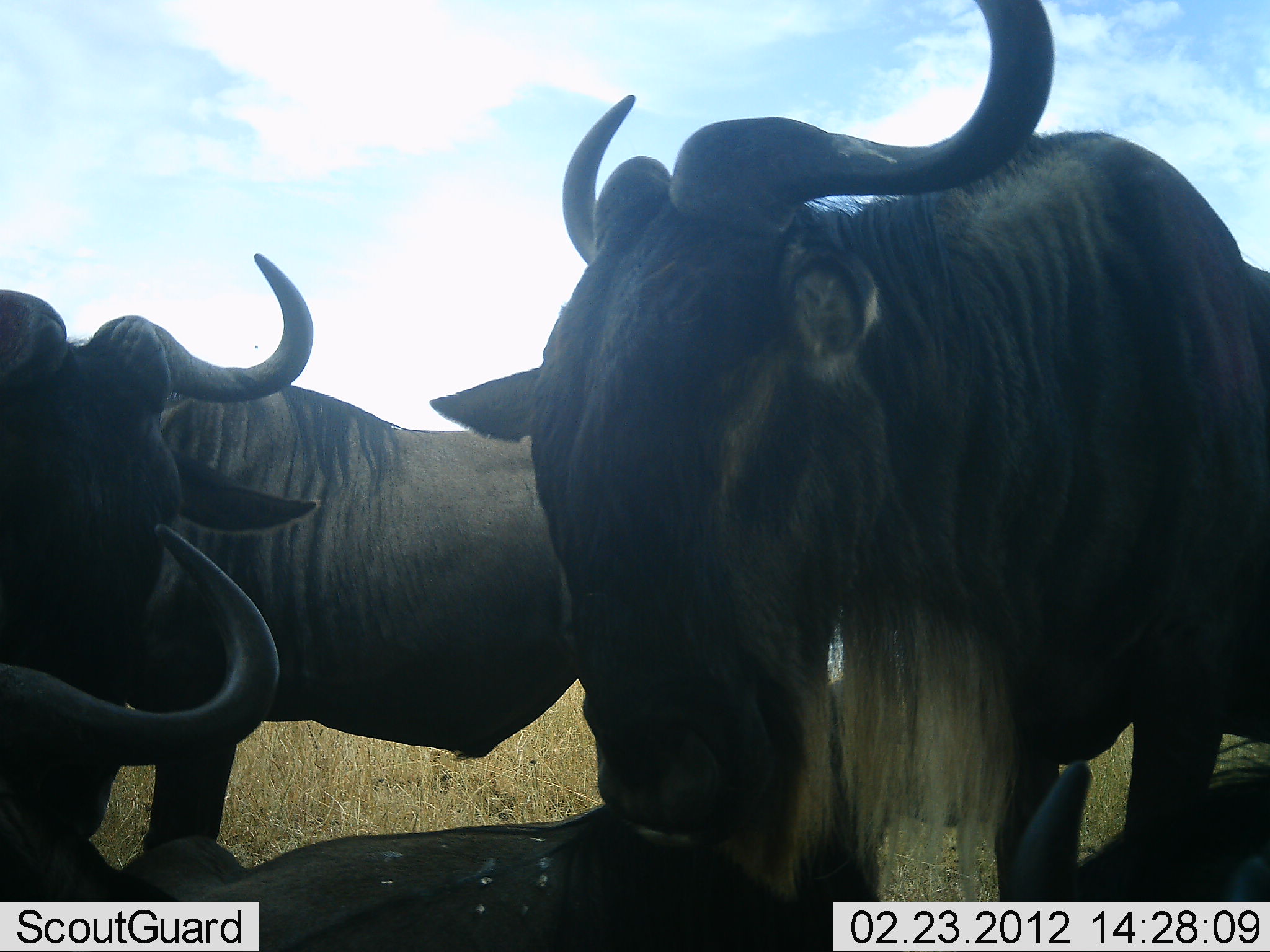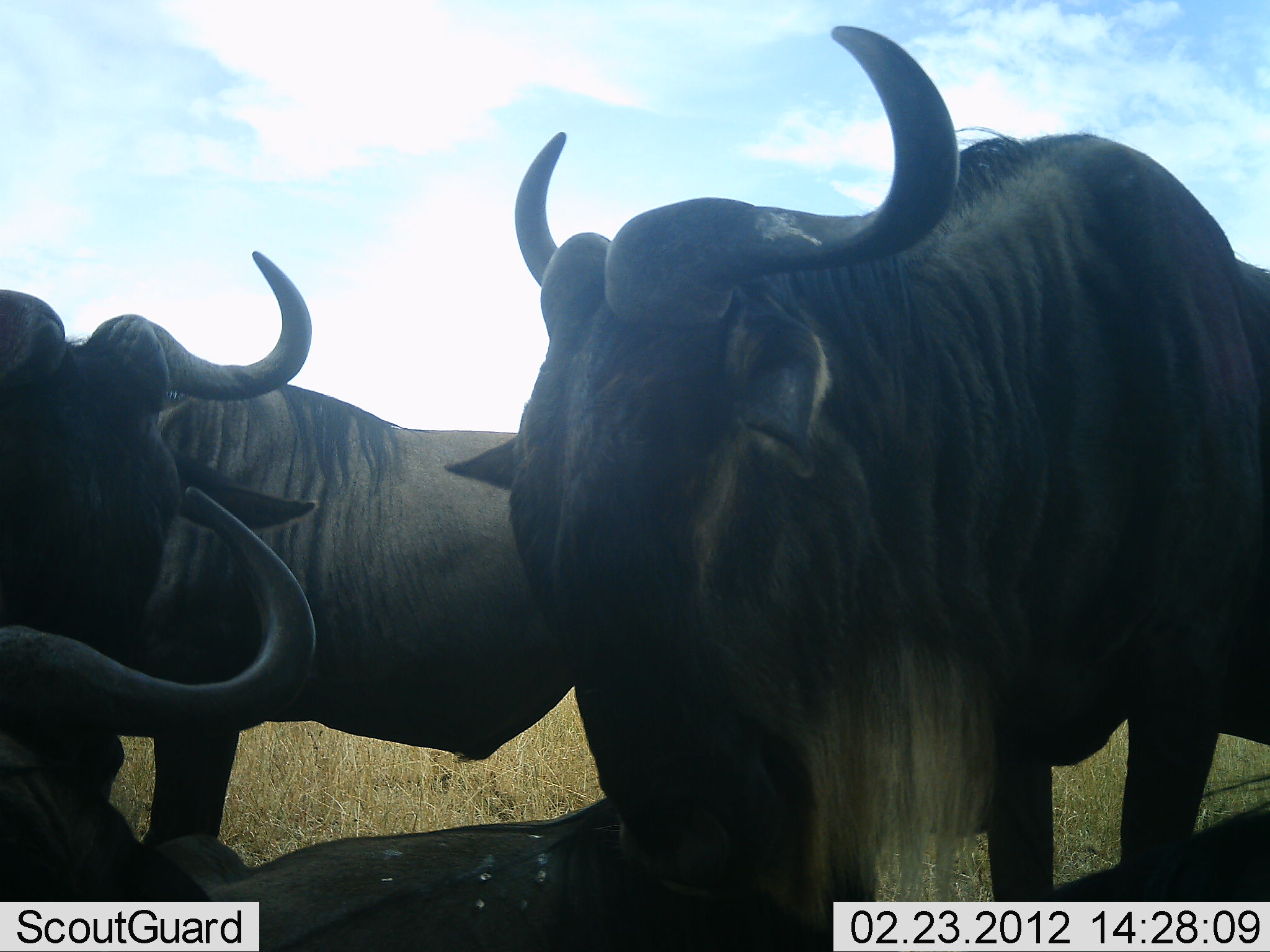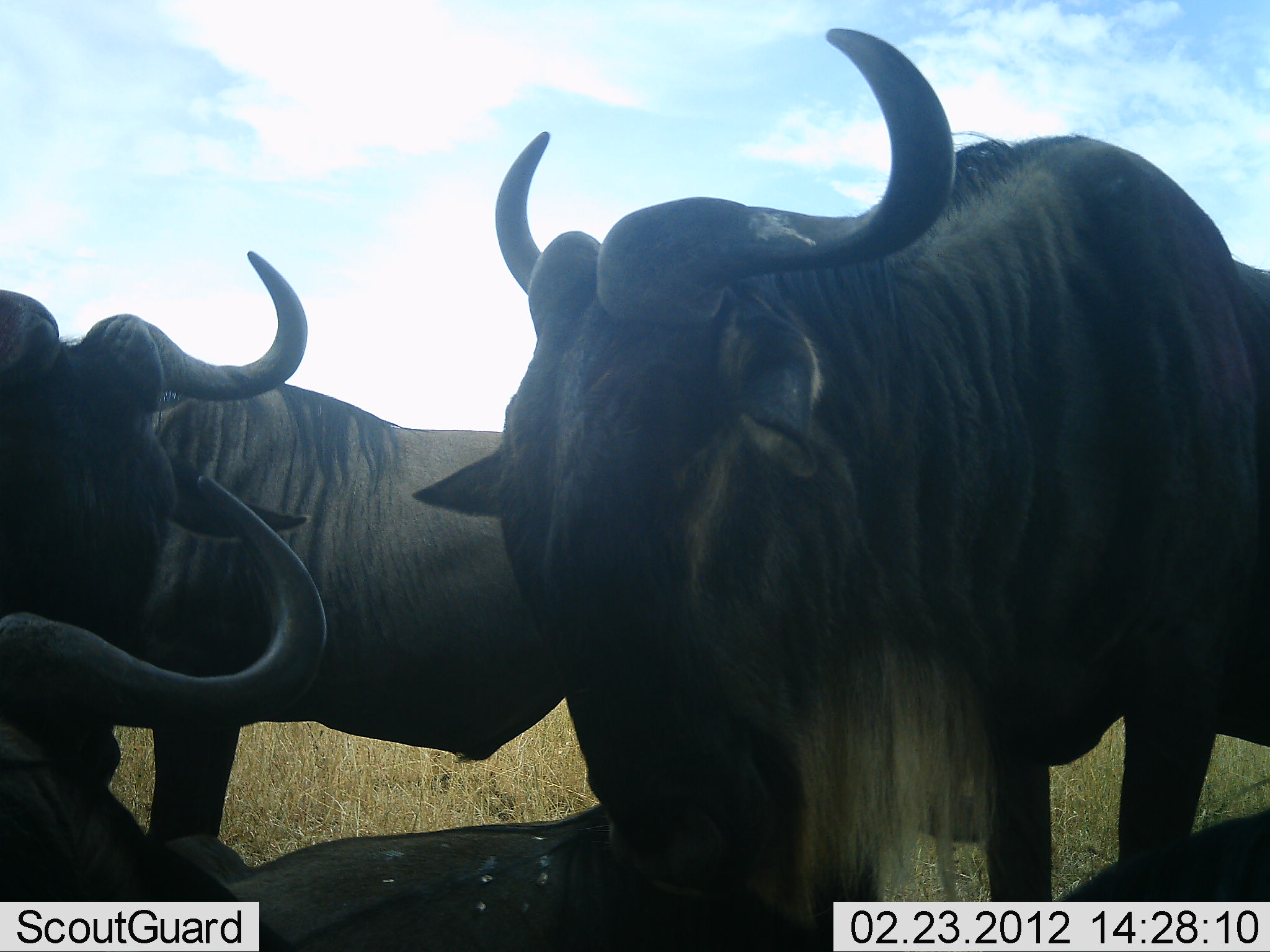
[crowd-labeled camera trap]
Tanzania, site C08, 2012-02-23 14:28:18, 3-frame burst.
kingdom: Animalia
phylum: Chordata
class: Mammalia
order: Artiodactyla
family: Bovidae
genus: Connochaetes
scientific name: Connochaetes taurinus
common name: blue wildebeest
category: wildebeest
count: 4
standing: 81%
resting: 62%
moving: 0%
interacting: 12%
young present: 0%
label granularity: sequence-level